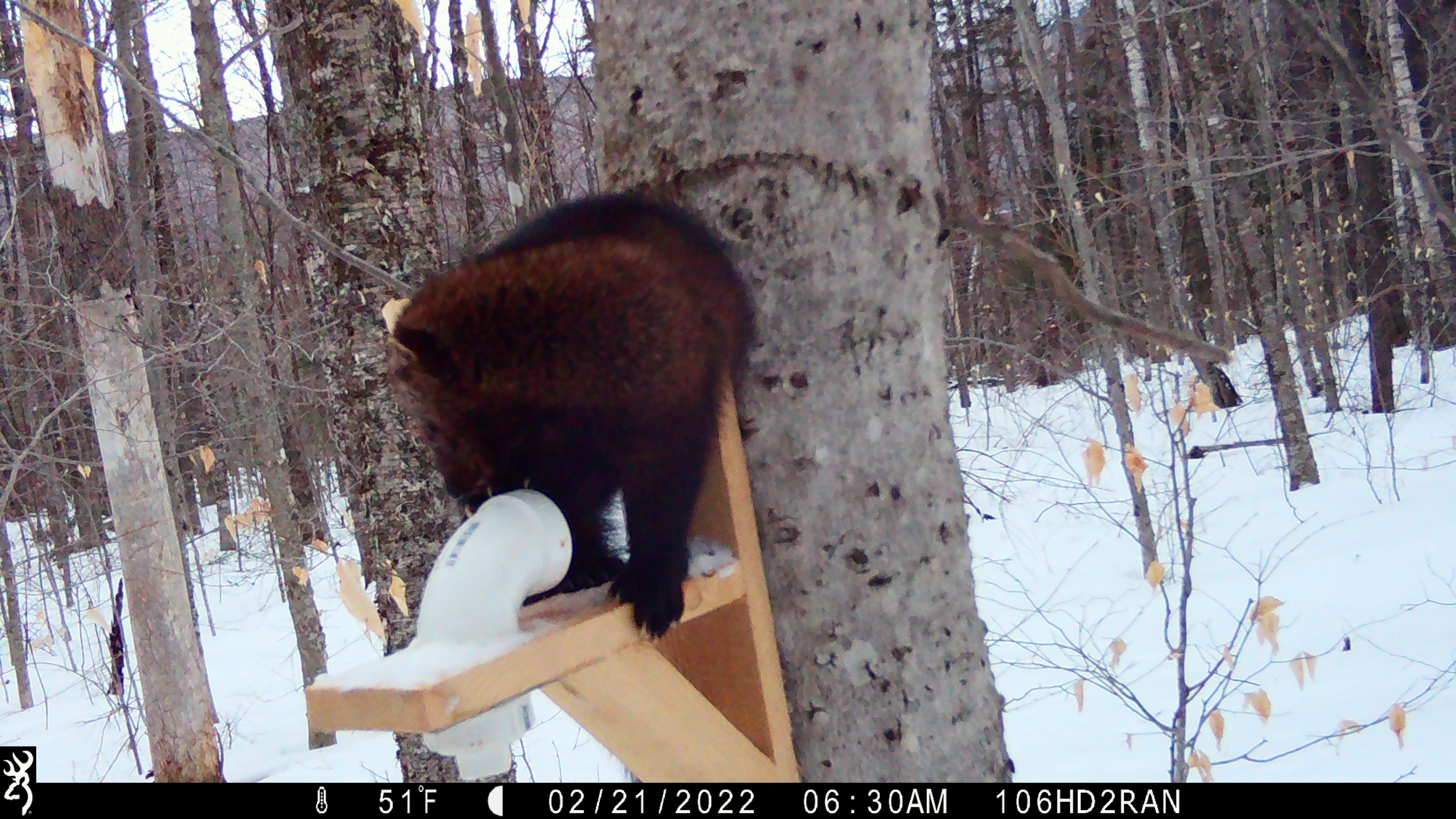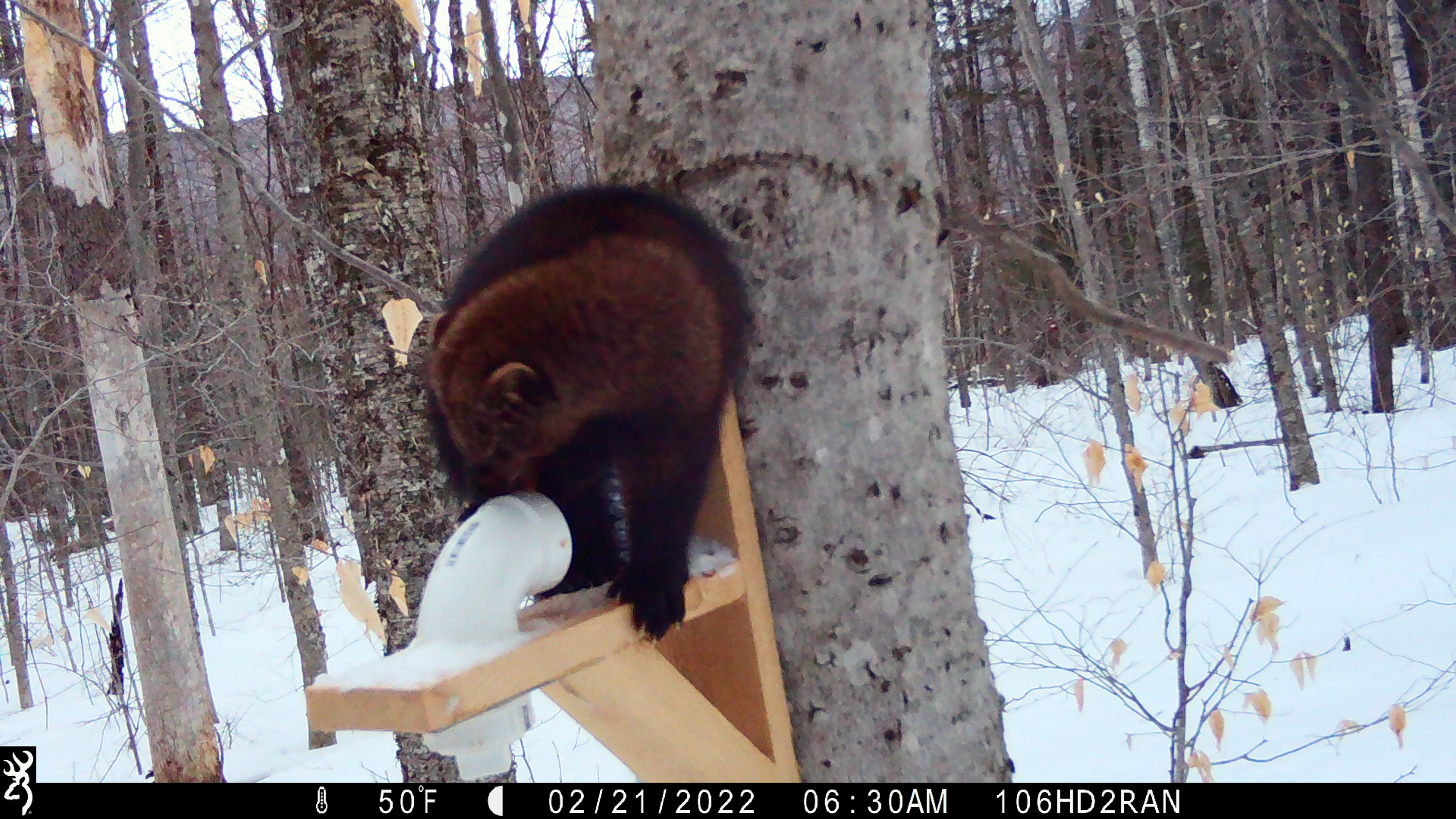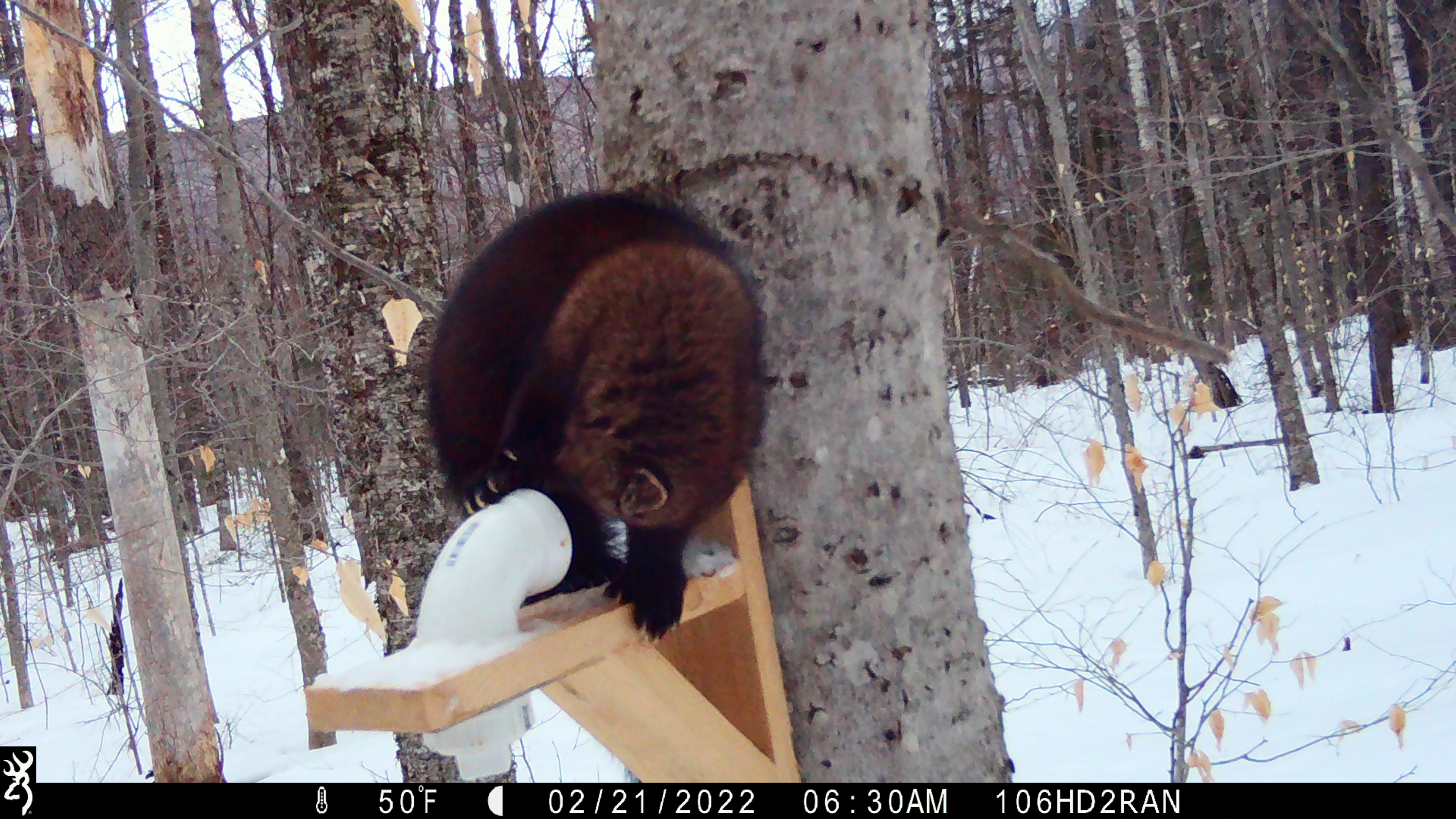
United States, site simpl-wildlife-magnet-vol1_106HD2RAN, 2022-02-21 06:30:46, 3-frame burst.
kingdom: Animalia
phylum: Chordata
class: Mammalia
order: Carnivora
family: Mustelidae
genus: Pekania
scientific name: Pekania pennanti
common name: fisher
Fisher (Pekania pennanti).